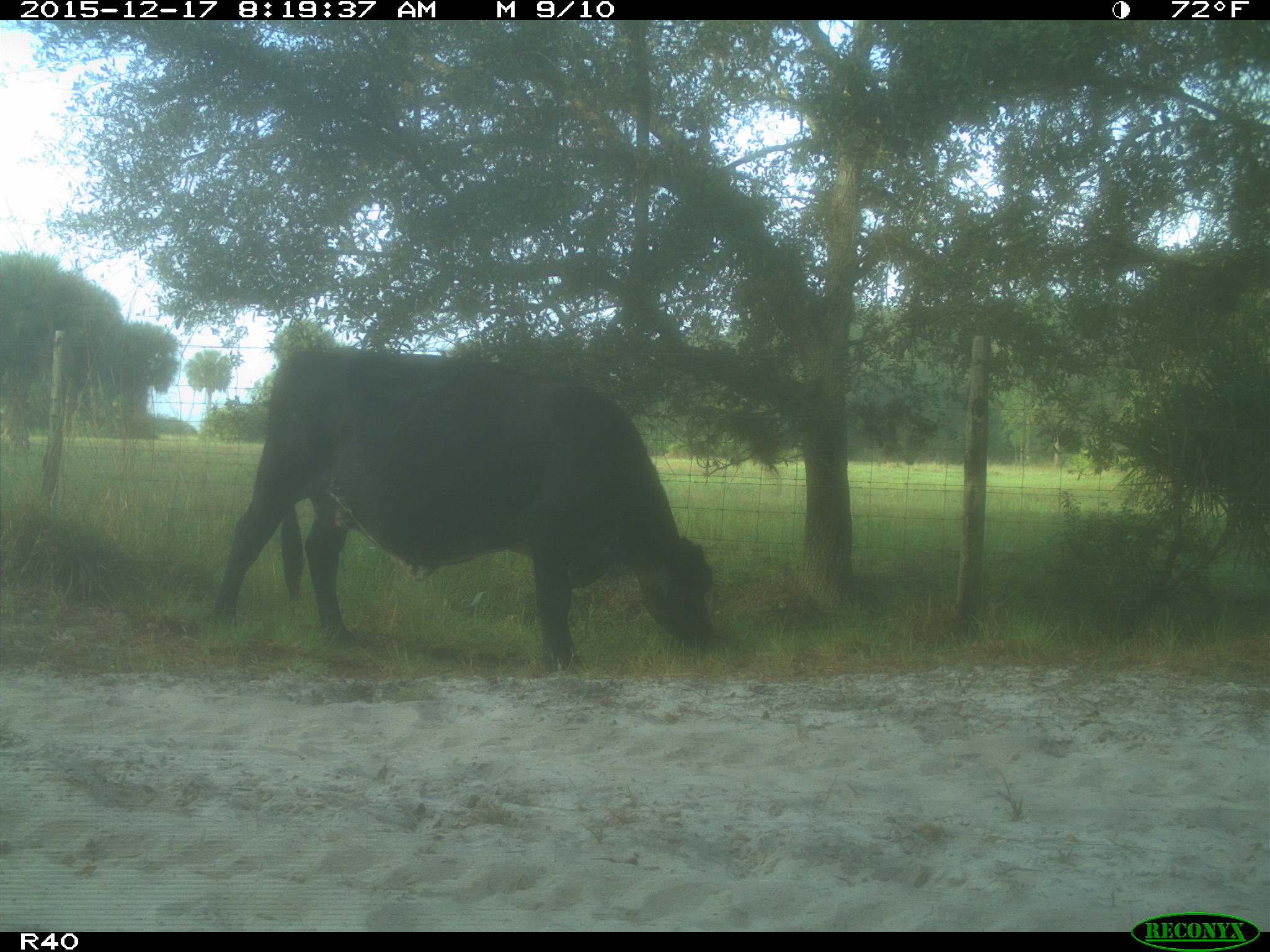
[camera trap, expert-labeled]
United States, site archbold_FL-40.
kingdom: Animalia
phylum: Chordata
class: Mammalia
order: Artiodactyla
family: Bovidae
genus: Bos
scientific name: Bos taurus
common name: domestic cow